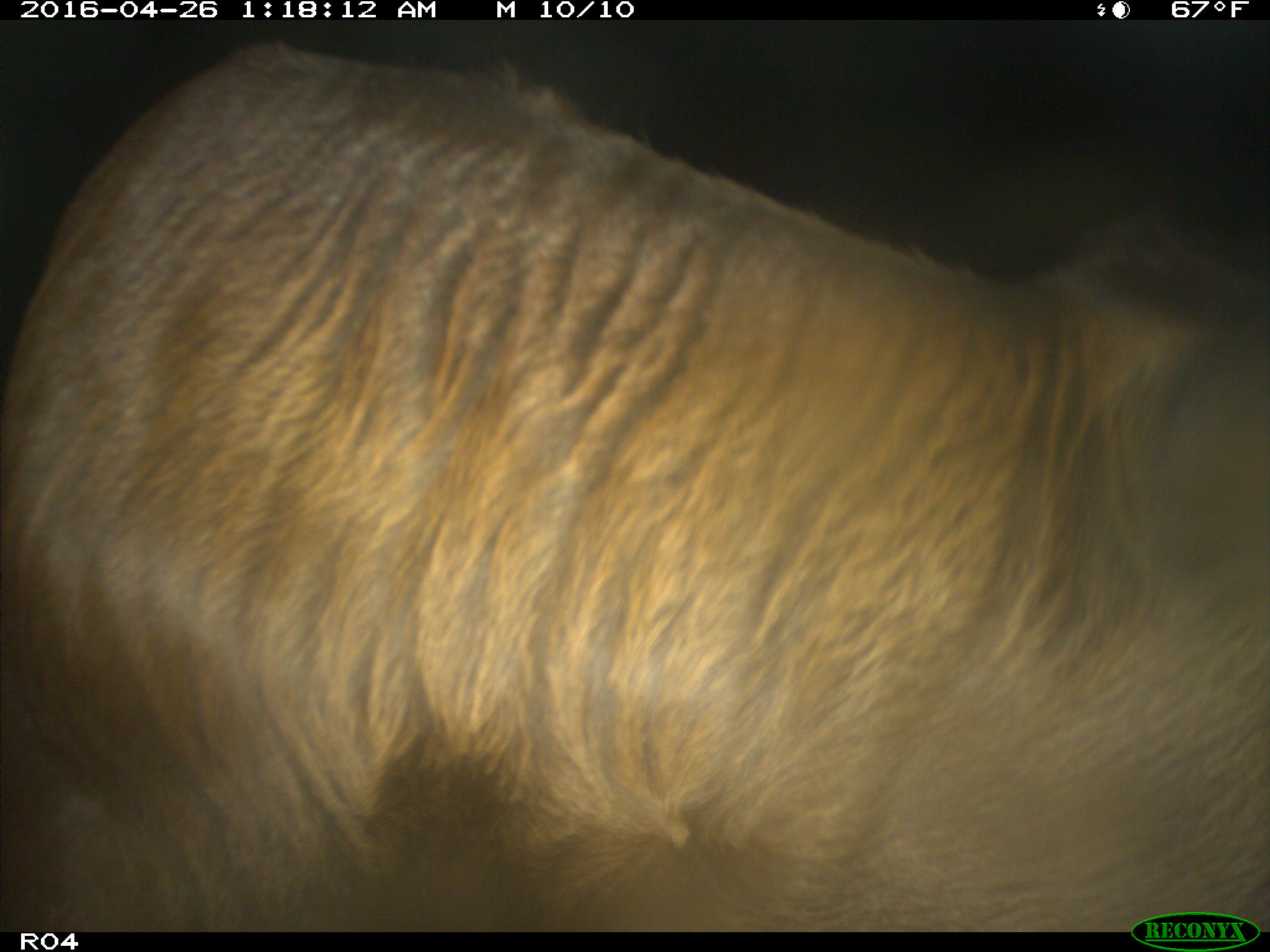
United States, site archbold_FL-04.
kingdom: Animalia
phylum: Chordata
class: Mammalia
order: Artiodactyla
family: Bovidae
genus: Bos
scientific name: Bos taurus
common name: domestic cow